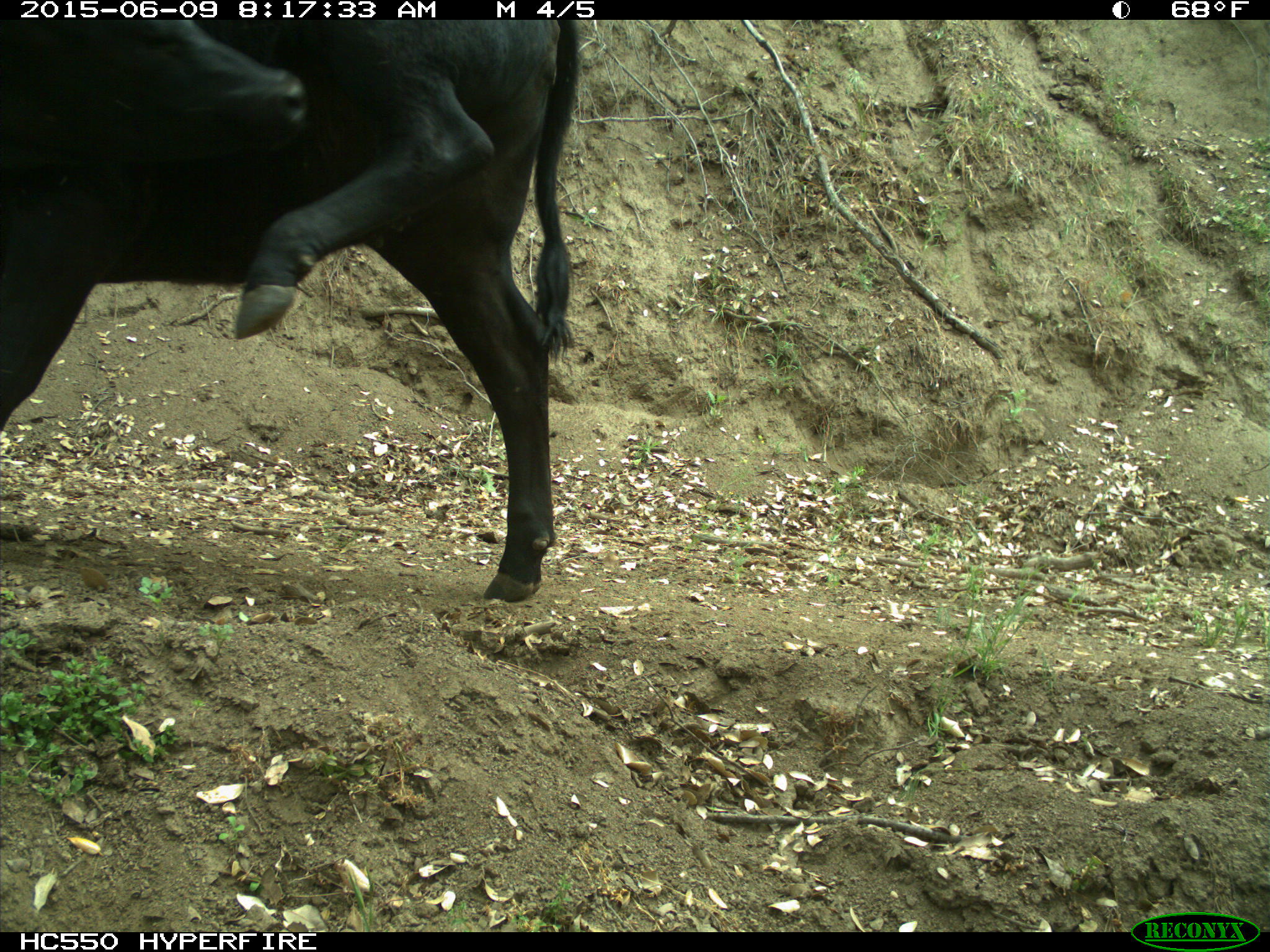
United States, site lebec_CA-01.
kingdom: Animalia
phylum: Chordata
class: Mammalia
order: Artiodactyla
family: Bovidae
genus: Bos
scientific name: Bos taurus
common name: domestic cow